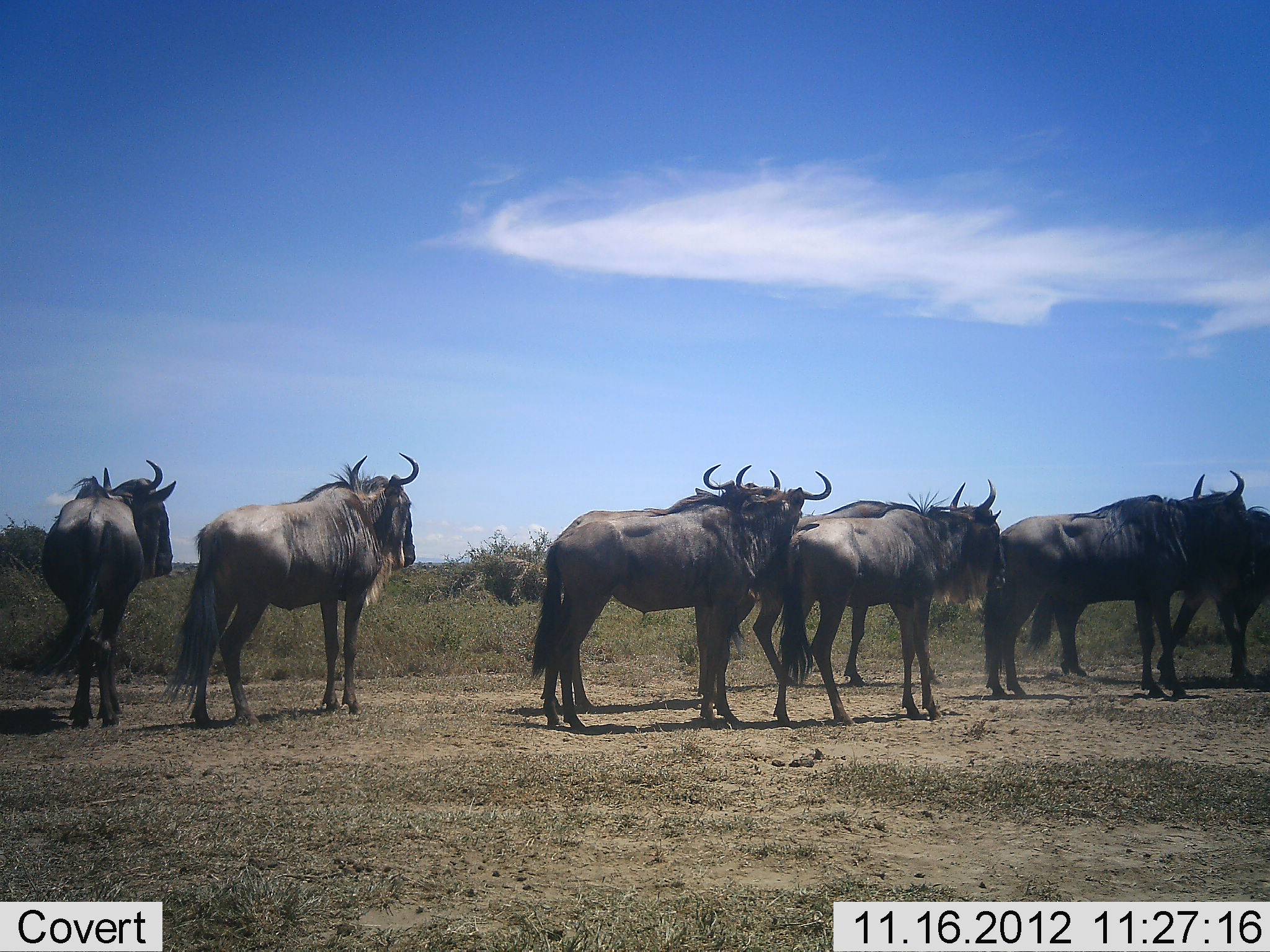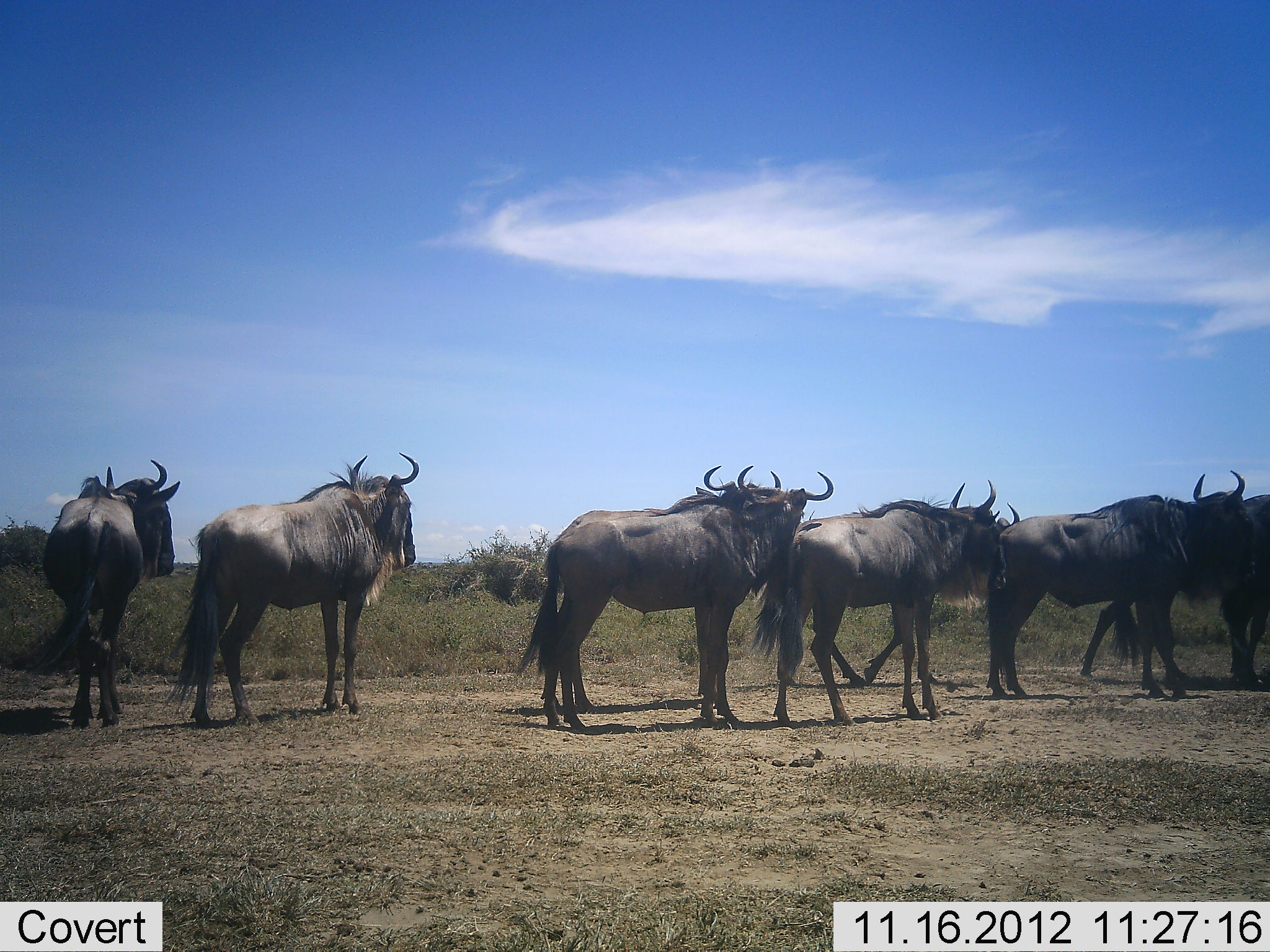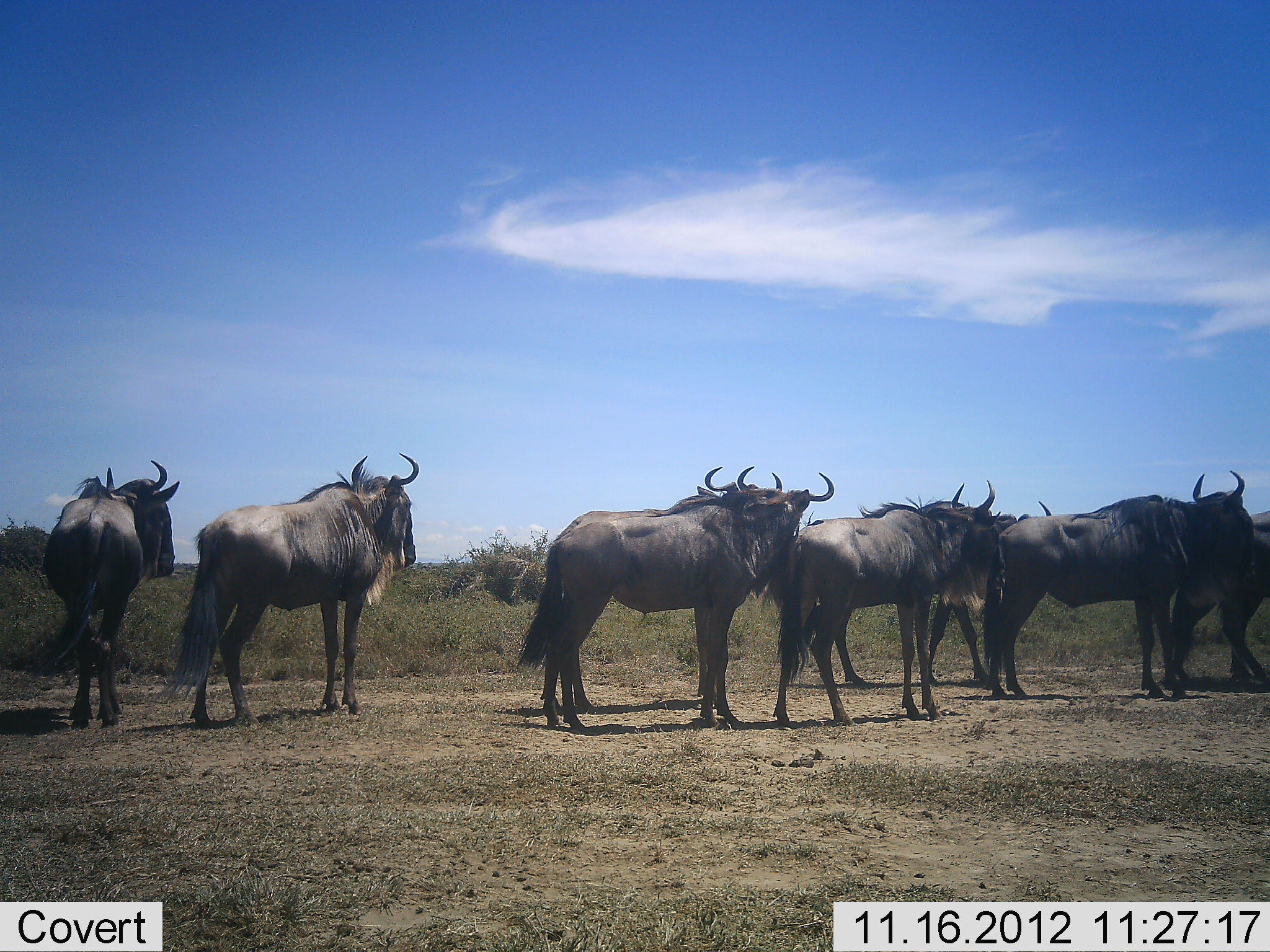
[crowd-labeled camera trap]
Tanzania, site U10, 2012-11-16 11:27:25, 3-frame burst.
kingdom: Animalia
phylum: Chordata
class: Mammalia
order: Artiodactyla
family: Bovidae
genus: Connochaetes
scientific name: Connochaetes taurinus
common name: blue wildebeest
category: wildebeest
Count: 8.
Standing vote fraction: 90%.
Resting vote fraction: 0%.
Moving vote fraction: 80%.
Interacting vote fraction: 0%.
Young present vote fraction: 0%.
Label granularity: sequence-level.